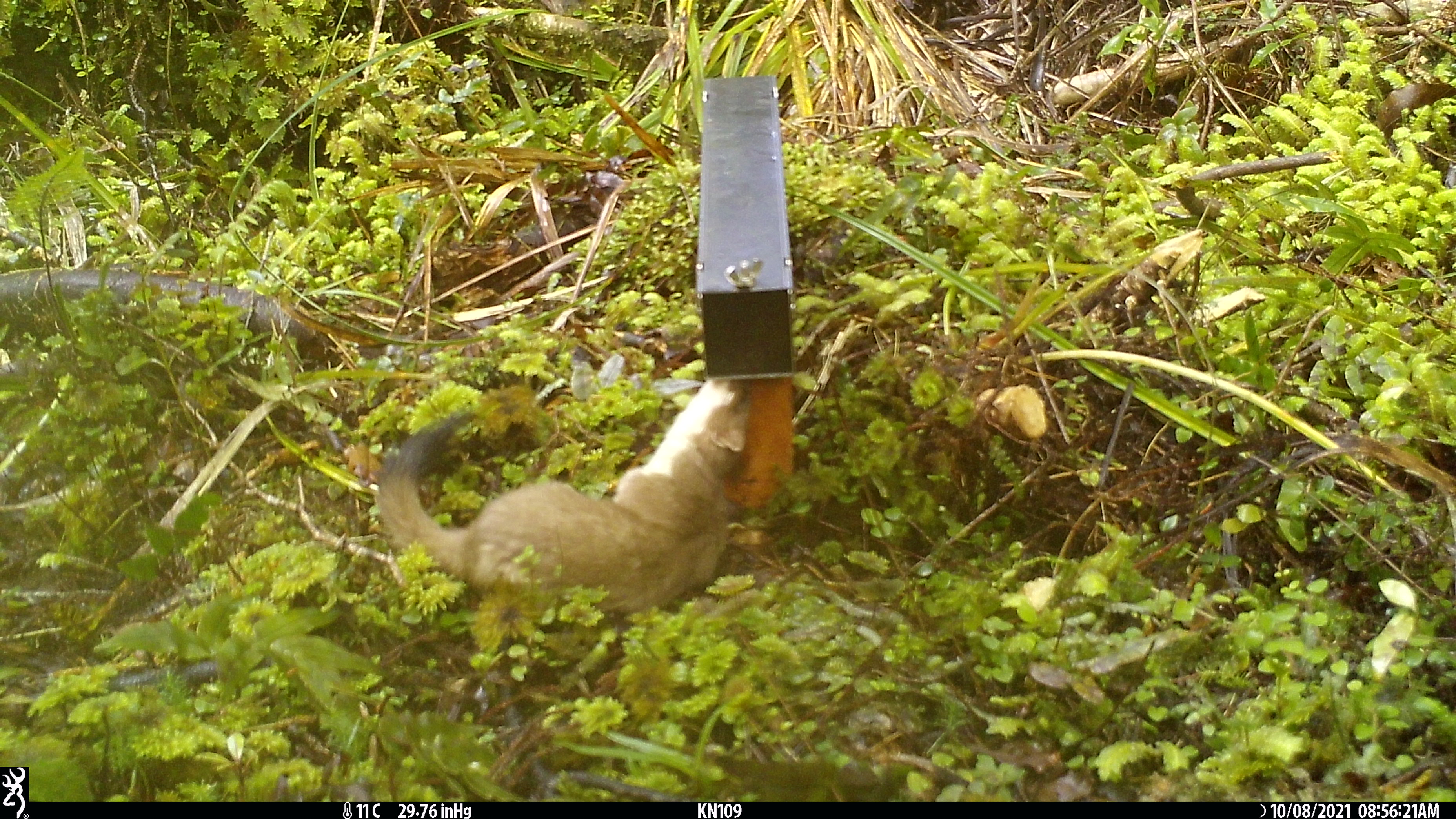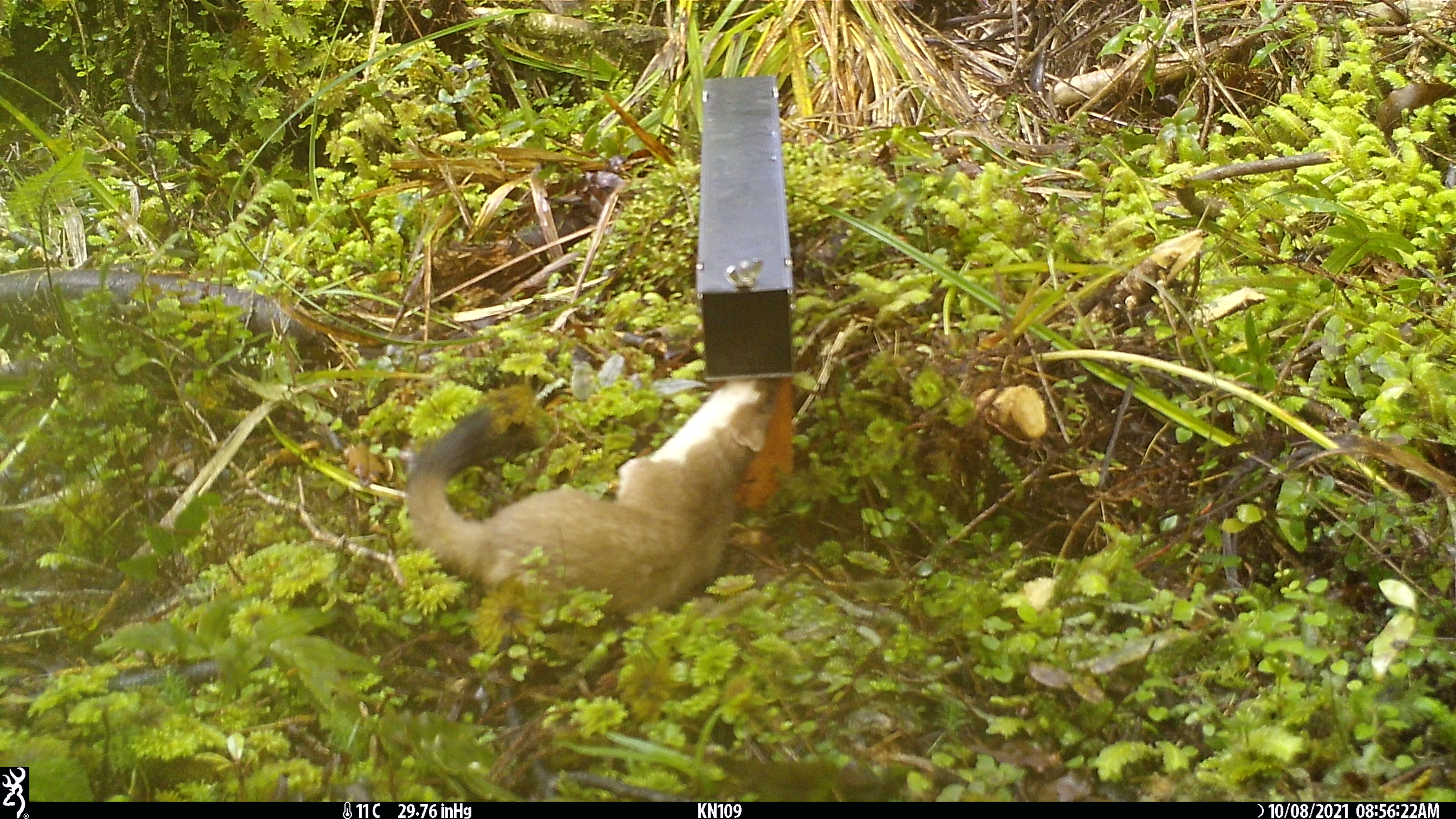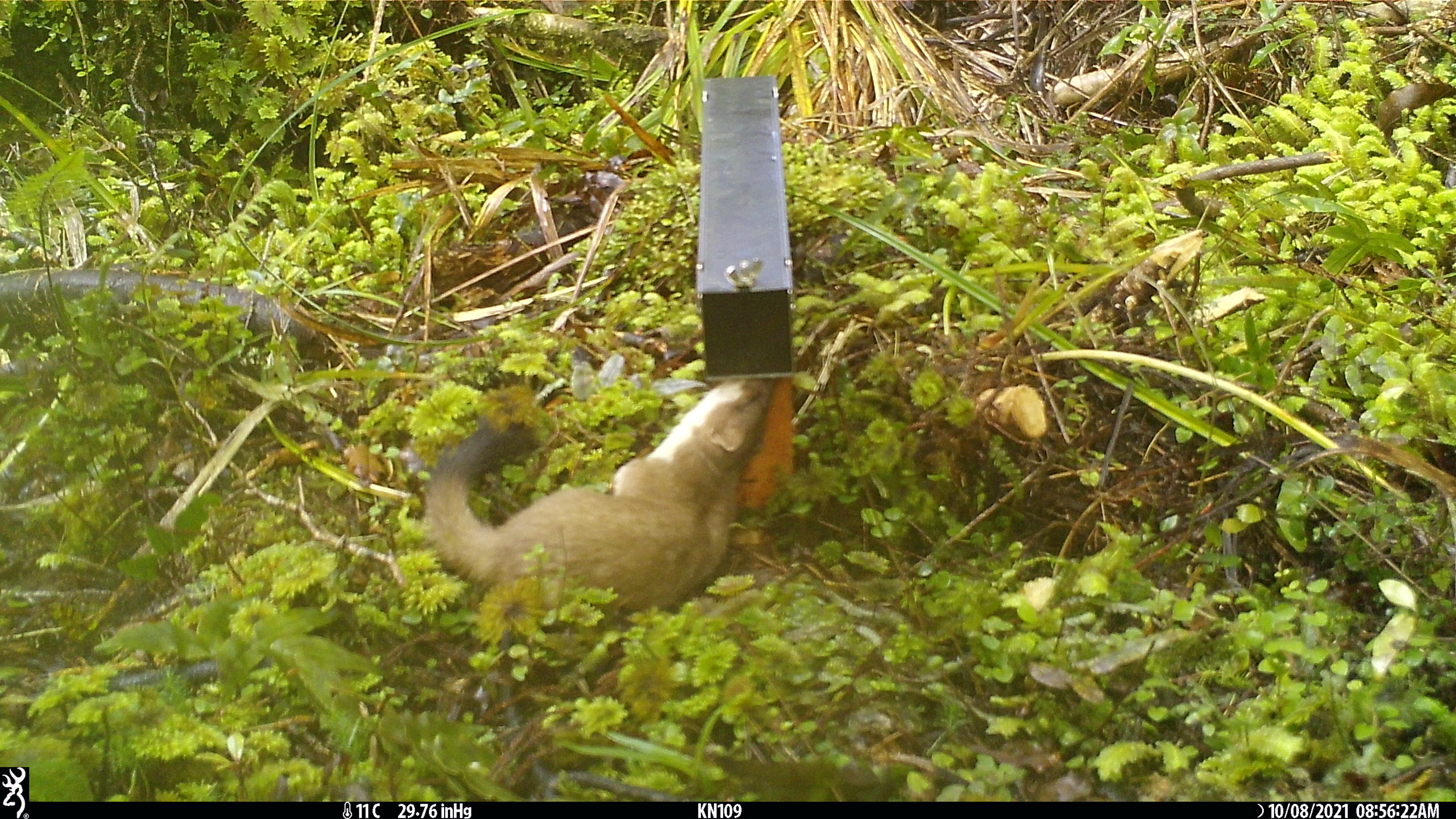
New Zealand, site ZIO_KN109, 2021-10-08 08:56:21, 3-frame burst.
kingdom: Animalia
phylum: Chordata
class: Mammalia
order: Carnivora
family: Mustelidae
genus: Mustela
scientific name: Mustela erminea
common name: stoat